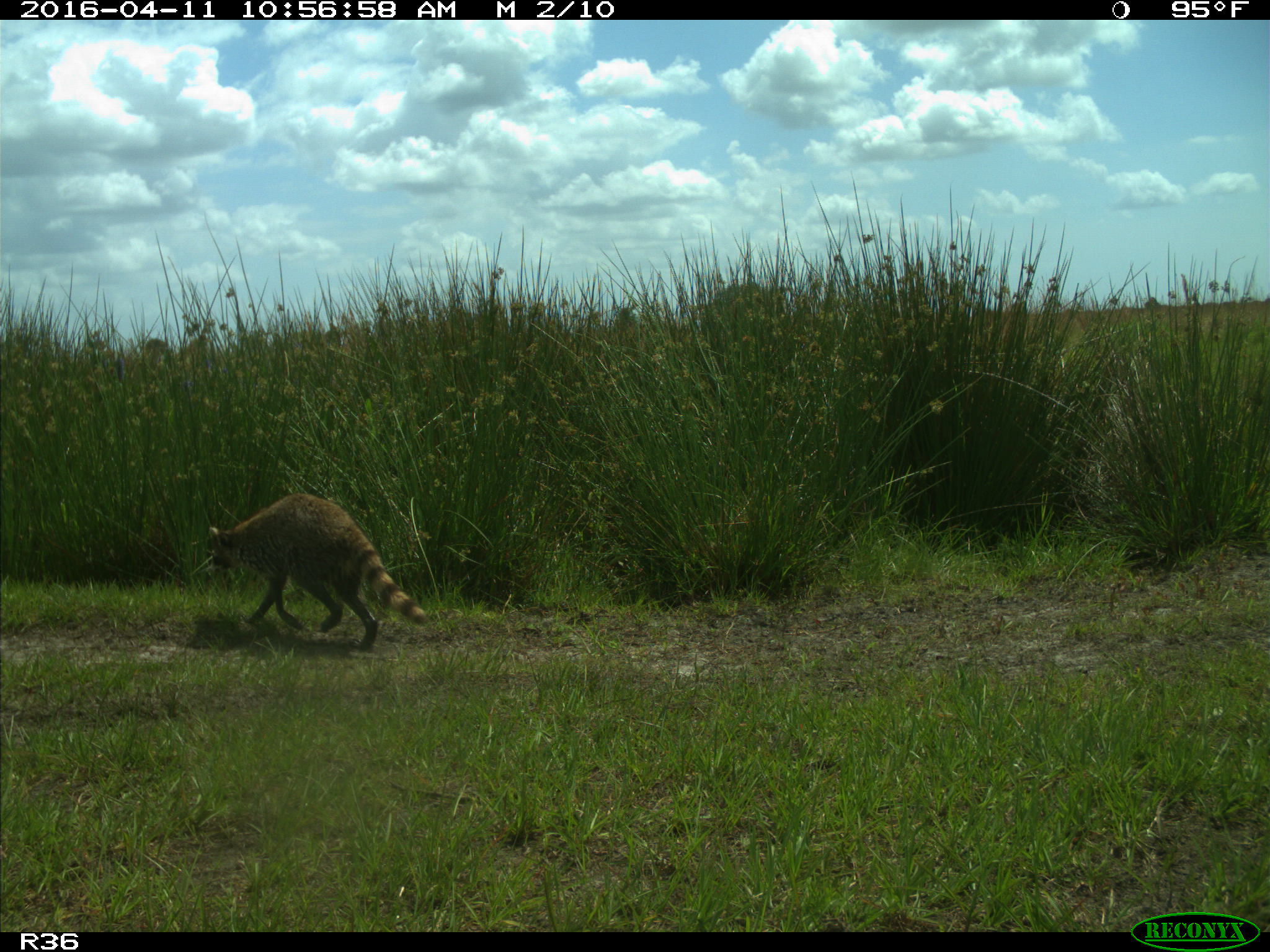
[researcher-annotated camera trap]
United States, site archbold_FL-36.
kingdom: Animalia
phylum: Chordata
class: Mammalia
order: Carnivora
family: Procyonidae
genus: Procyon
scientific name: Procyon lotor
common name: common raccoon